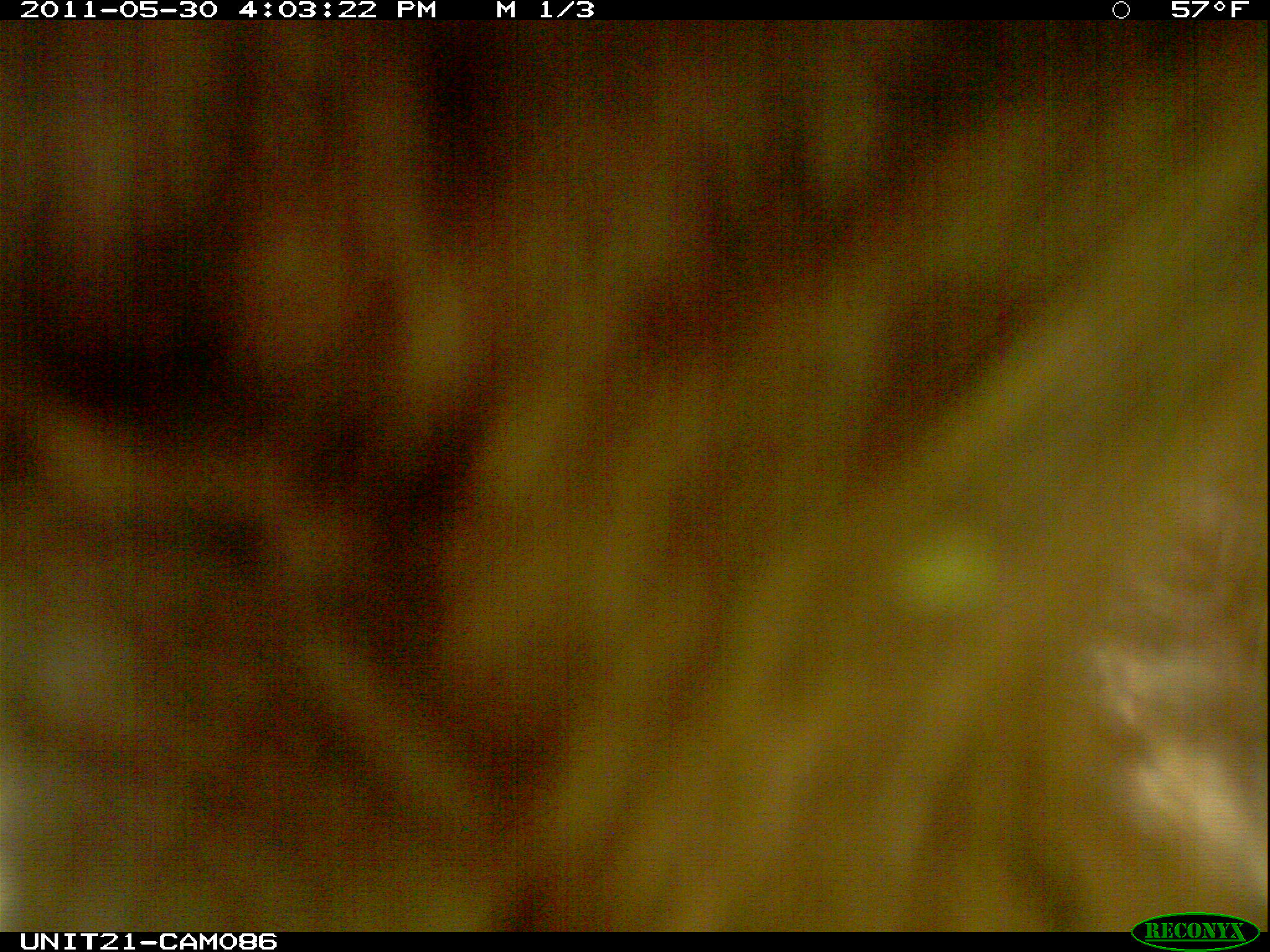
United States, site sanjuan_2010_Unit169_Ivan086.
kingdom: Animalia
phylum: Chordata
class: Mammalia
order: Carnivora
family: Ursidae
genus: Ursus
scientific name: Ursus americanus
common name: american black bear